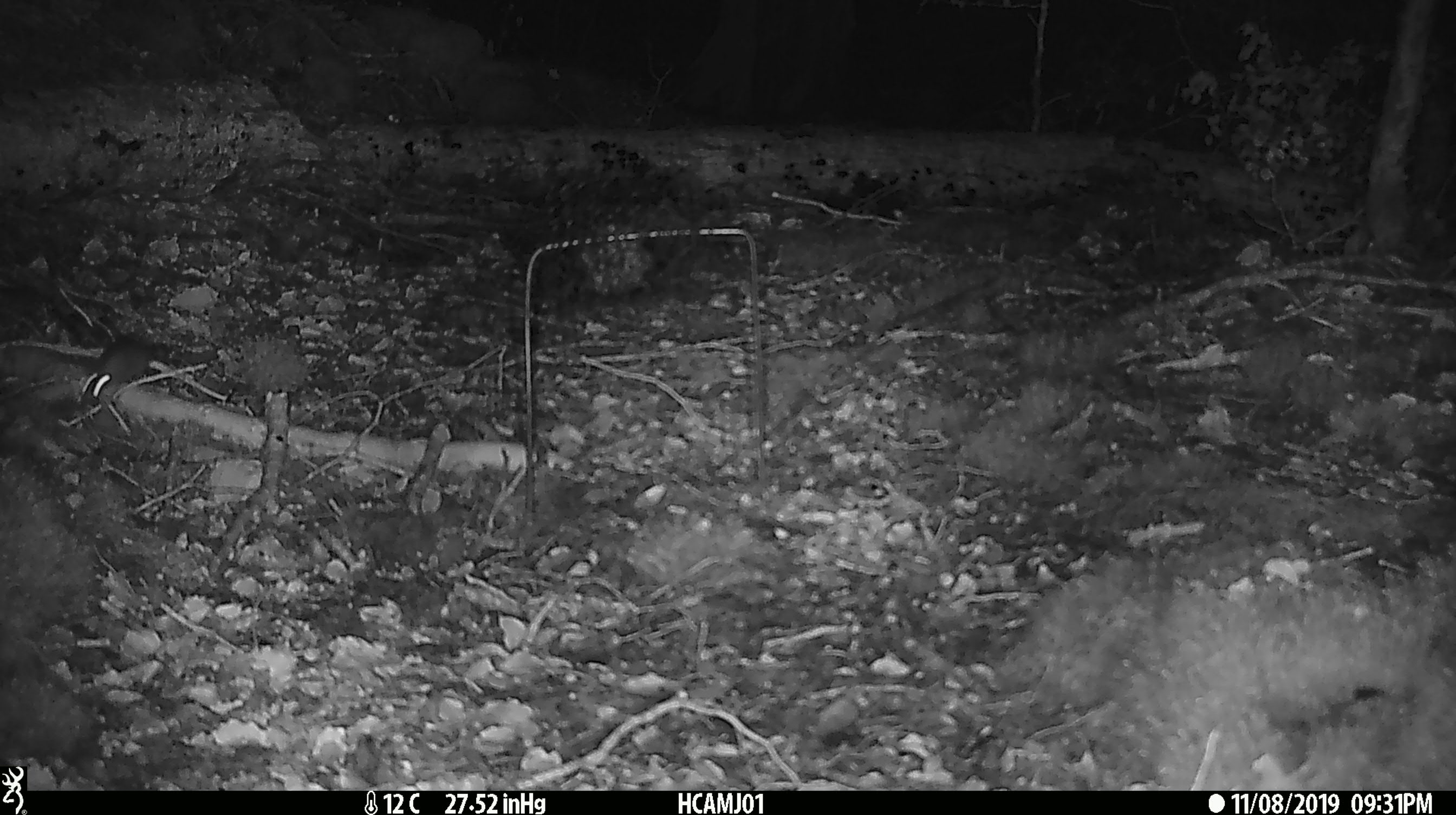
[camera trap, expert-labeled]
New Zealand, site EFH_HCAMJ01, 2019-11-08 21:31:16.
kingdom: Animalia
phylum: Chordata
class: Mammalia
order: Rodentia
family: Muridae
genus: Mus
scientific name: Mus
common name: mouse